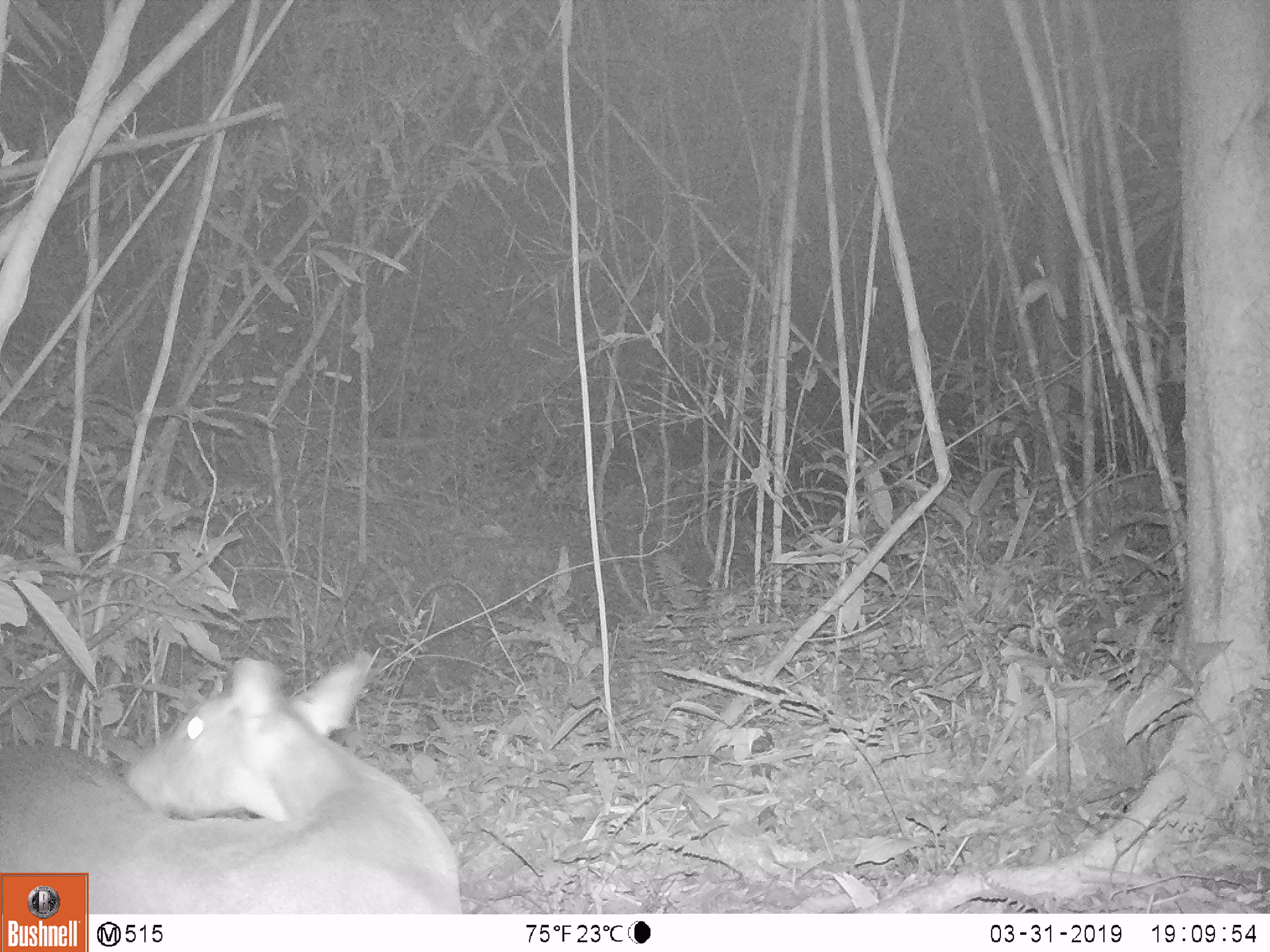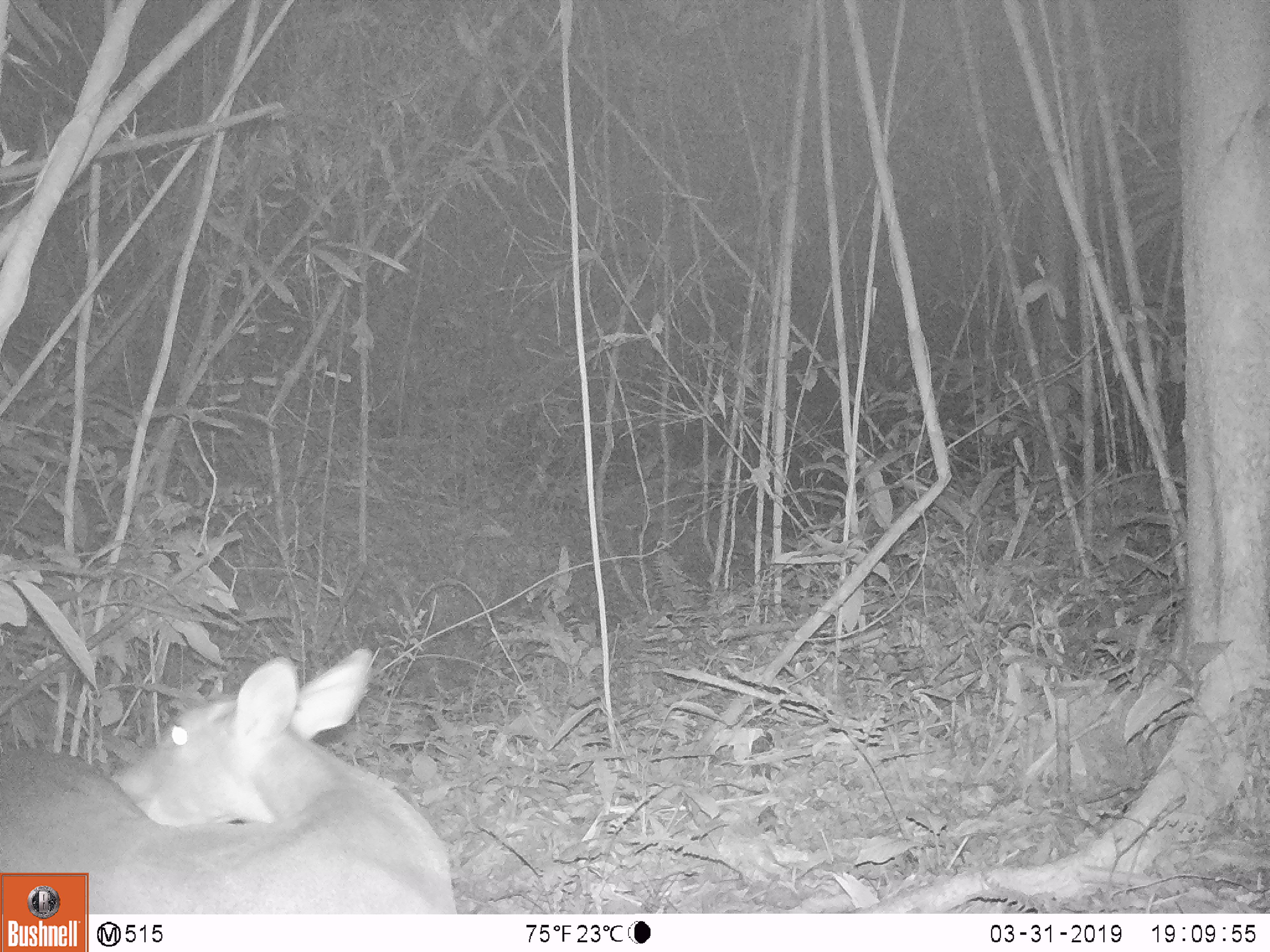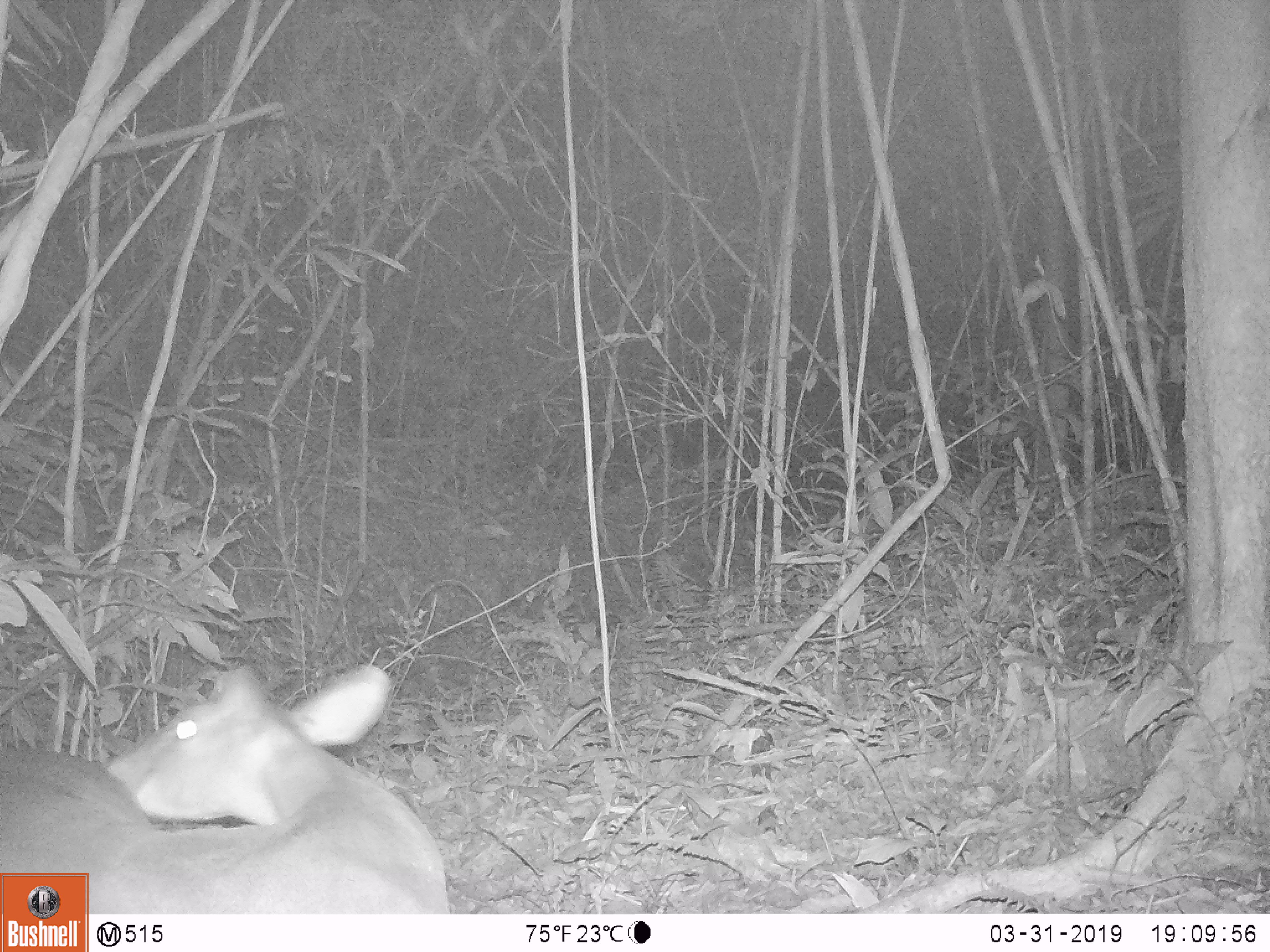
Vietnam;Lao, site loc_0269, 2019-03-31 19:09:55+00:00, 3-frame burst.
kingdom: Animalia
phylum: Chordata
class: Mammalia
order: Artiodactyla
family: Cervidae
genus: Muntiacus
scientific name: Muntiacus vuquangensis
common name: large-antlered muntjac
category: large antlered muntjac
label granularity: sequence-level